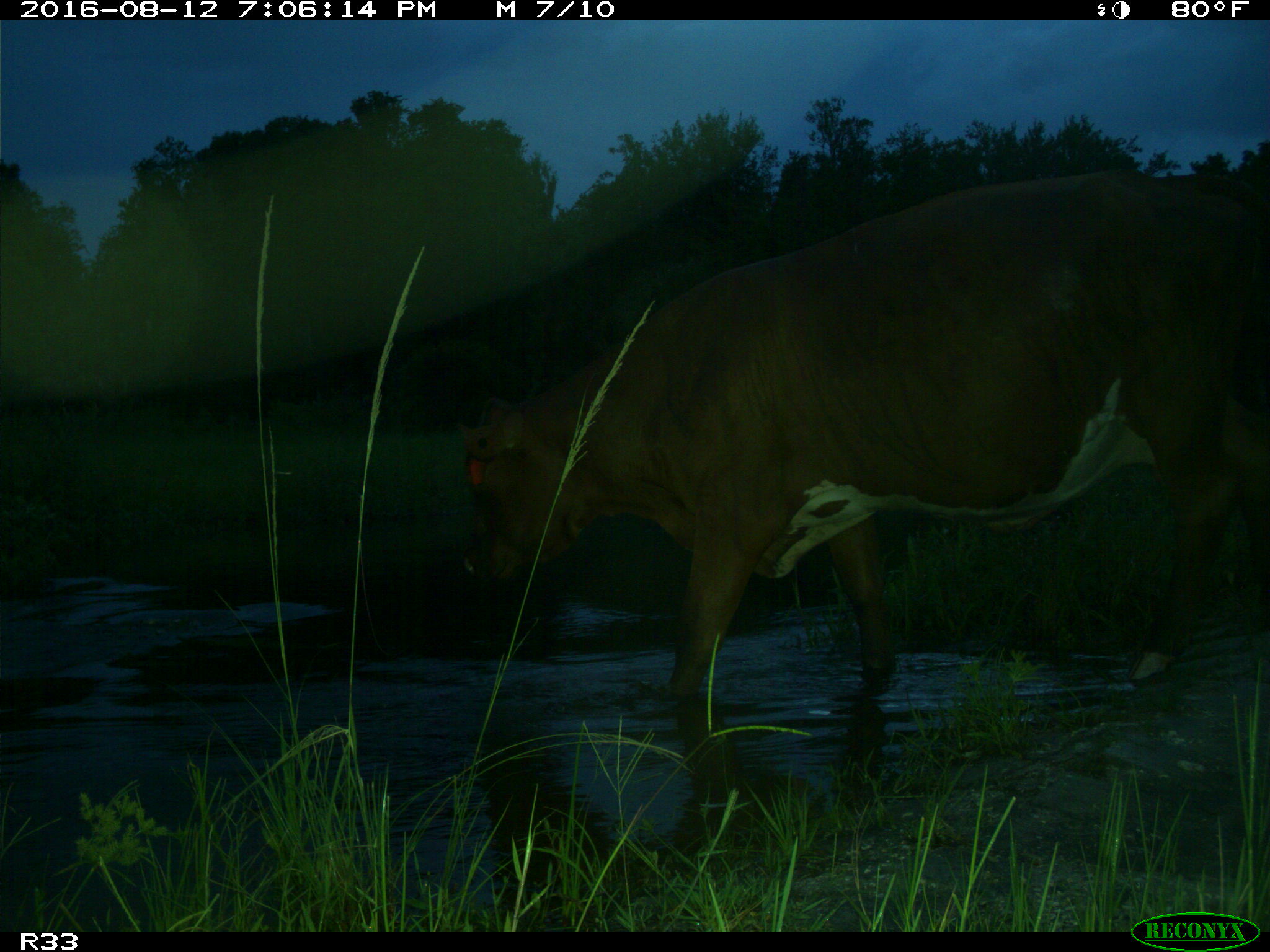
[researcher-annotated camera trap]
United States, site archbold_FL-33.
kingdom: Animalia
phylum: Chordata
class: Mammalia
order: Artiodactyla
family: Bovidae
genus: Bos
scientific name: Bos taurus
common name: domestic cow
Bos taurus (domestic cow).